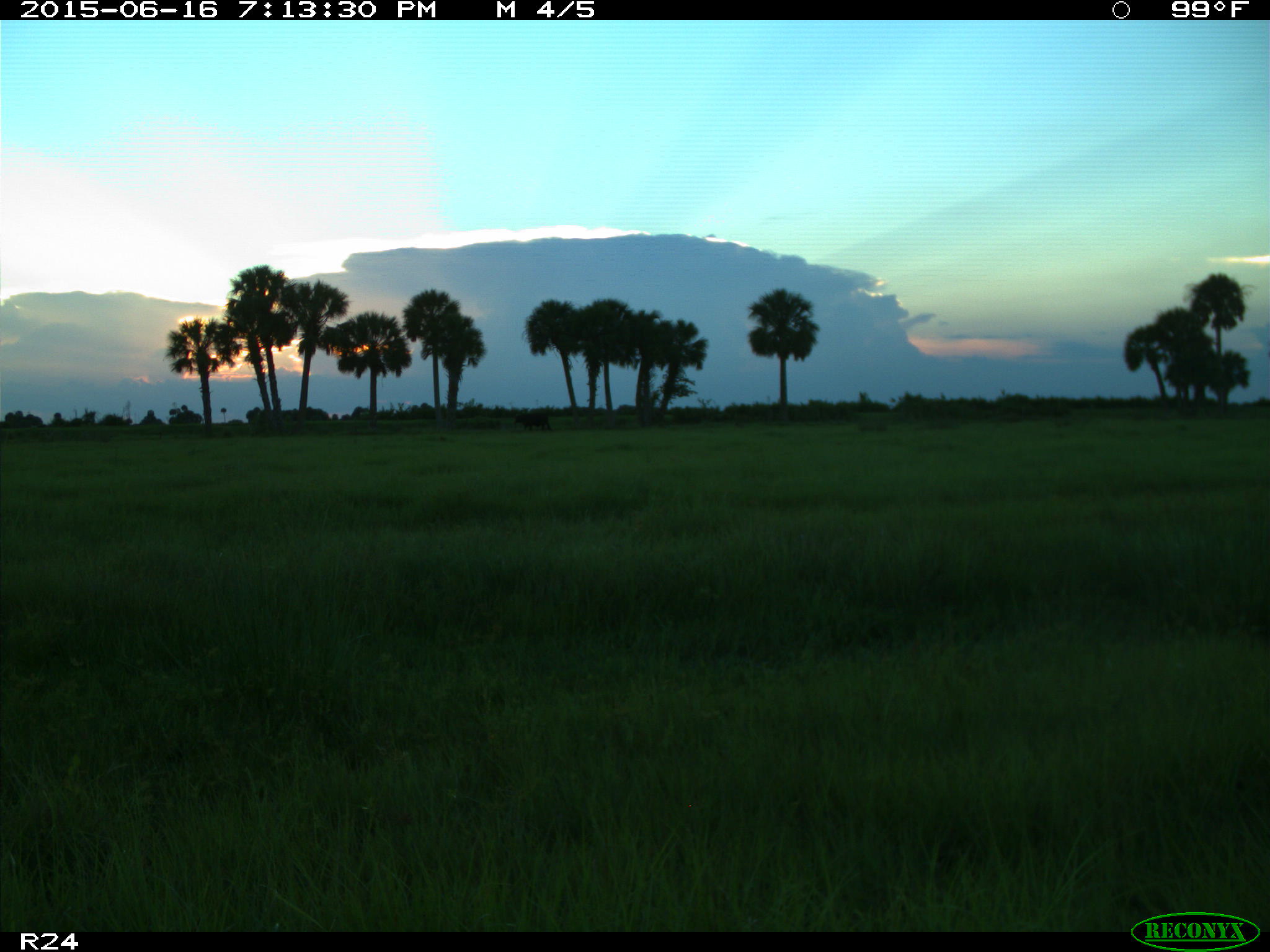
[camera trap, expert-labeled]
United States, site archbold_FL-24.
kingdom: Animalia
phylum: Chordata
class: Mammalia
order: Artiodactyla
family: Bovidae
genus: Bos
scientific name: Bos taurus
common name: domestic cow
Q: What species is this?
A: Bos taurus (domestic cow).